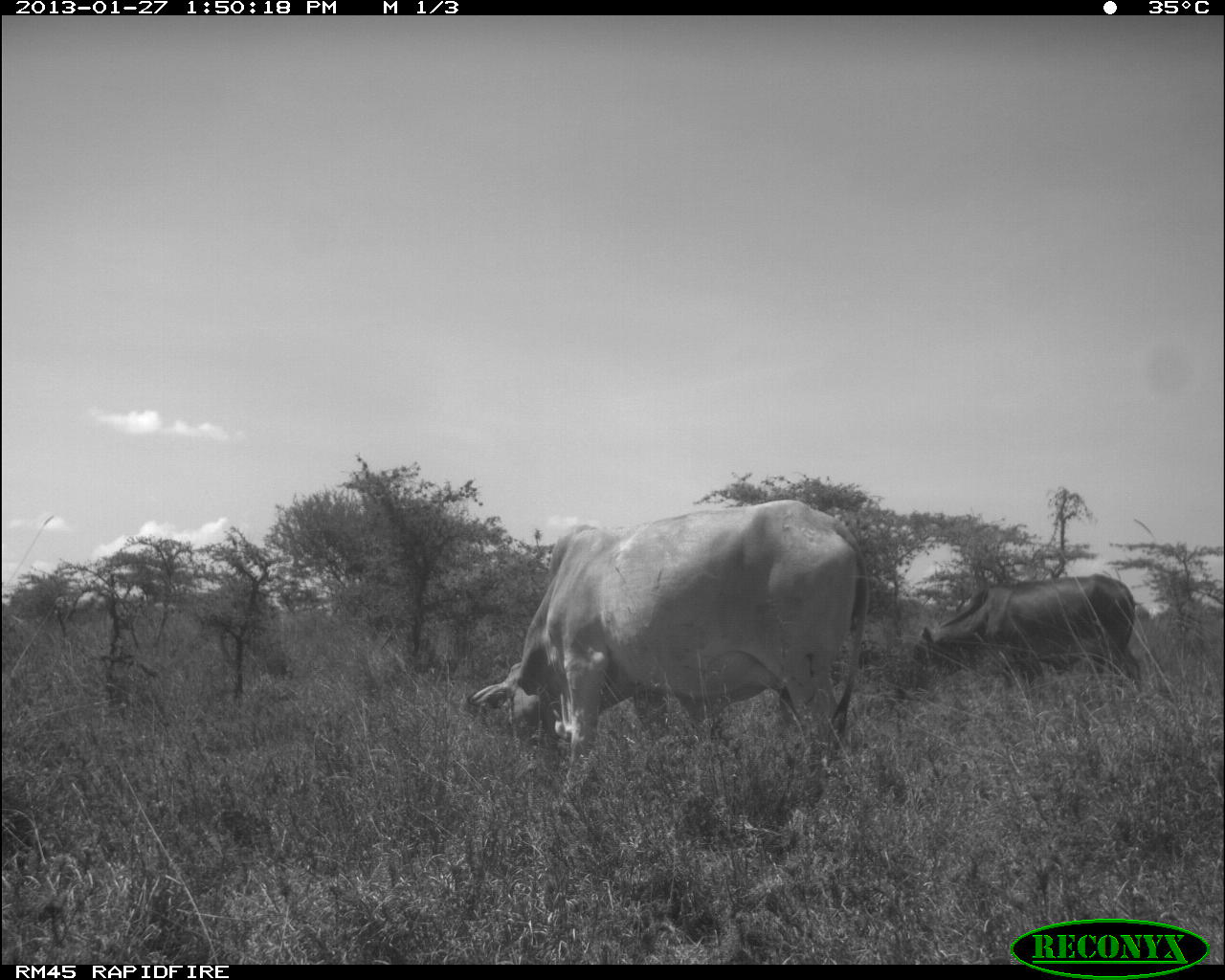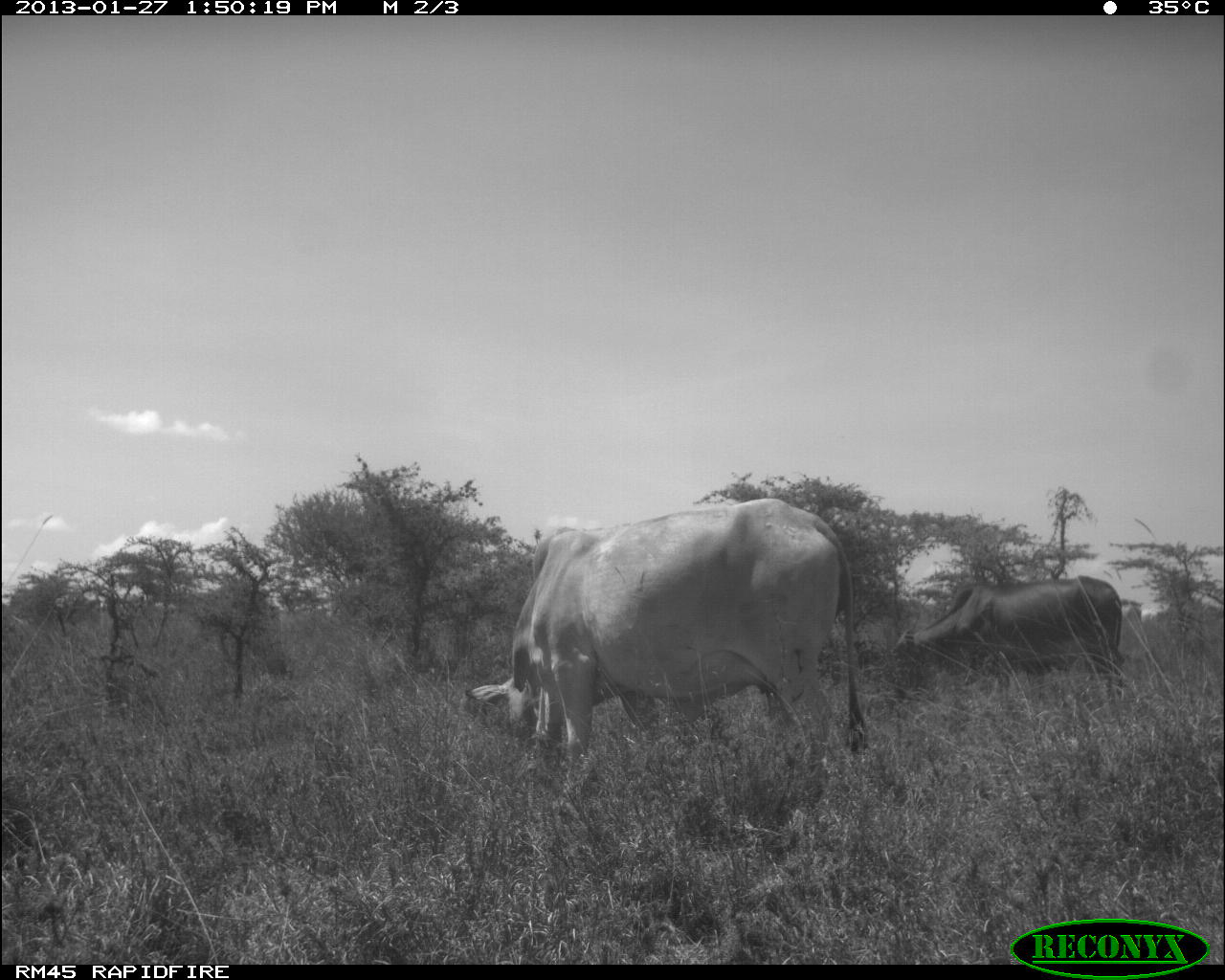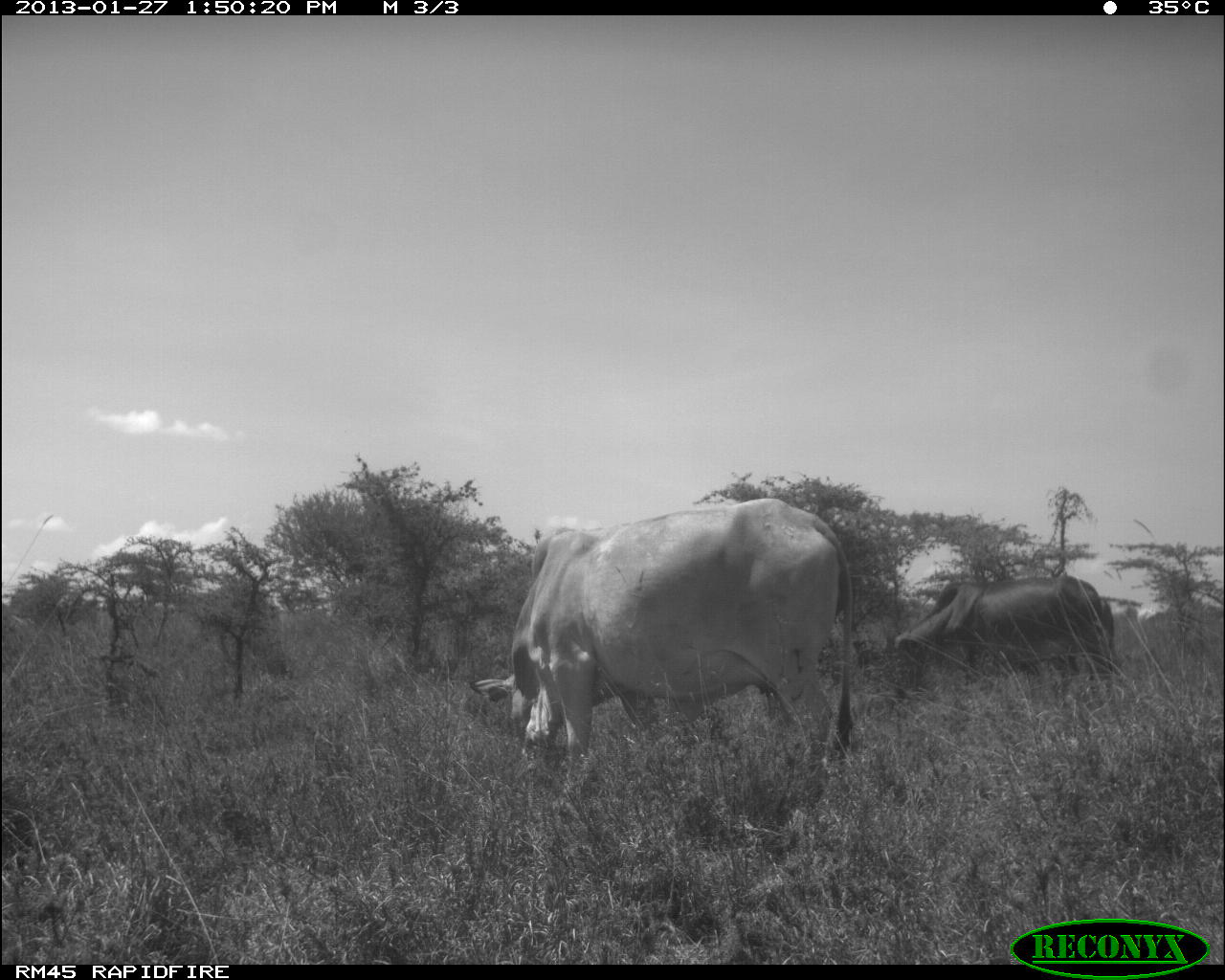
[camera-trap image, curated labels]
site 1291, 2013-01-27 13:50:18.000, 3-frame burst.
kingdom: Animalia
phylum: Chordata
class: Mammalia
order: Artiodactyla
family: Bovidae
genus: Bos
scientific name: Bos taurus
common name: domestic cattle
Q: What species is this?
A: Bos taurus (domestic cattle).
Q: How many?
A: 2.